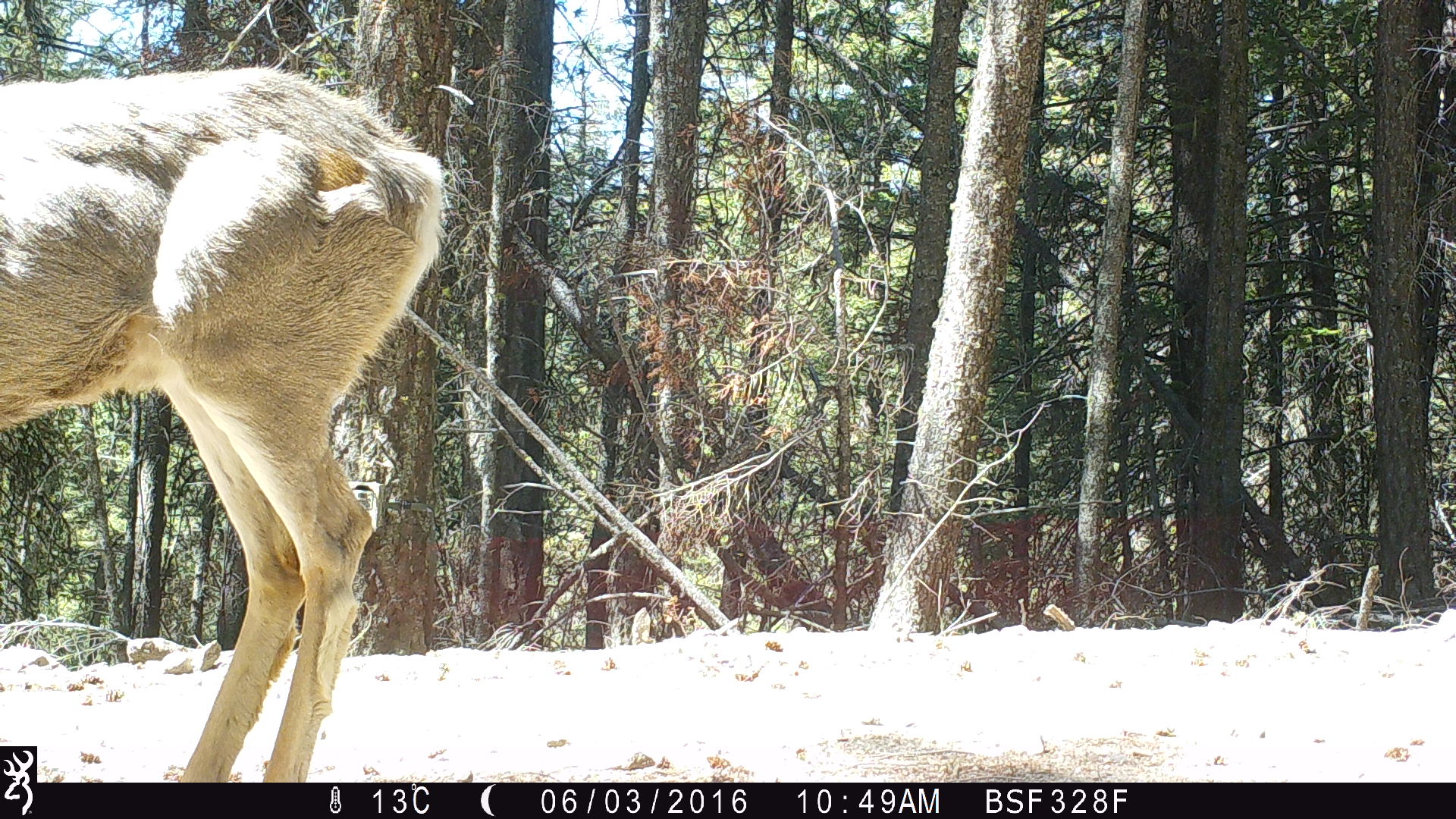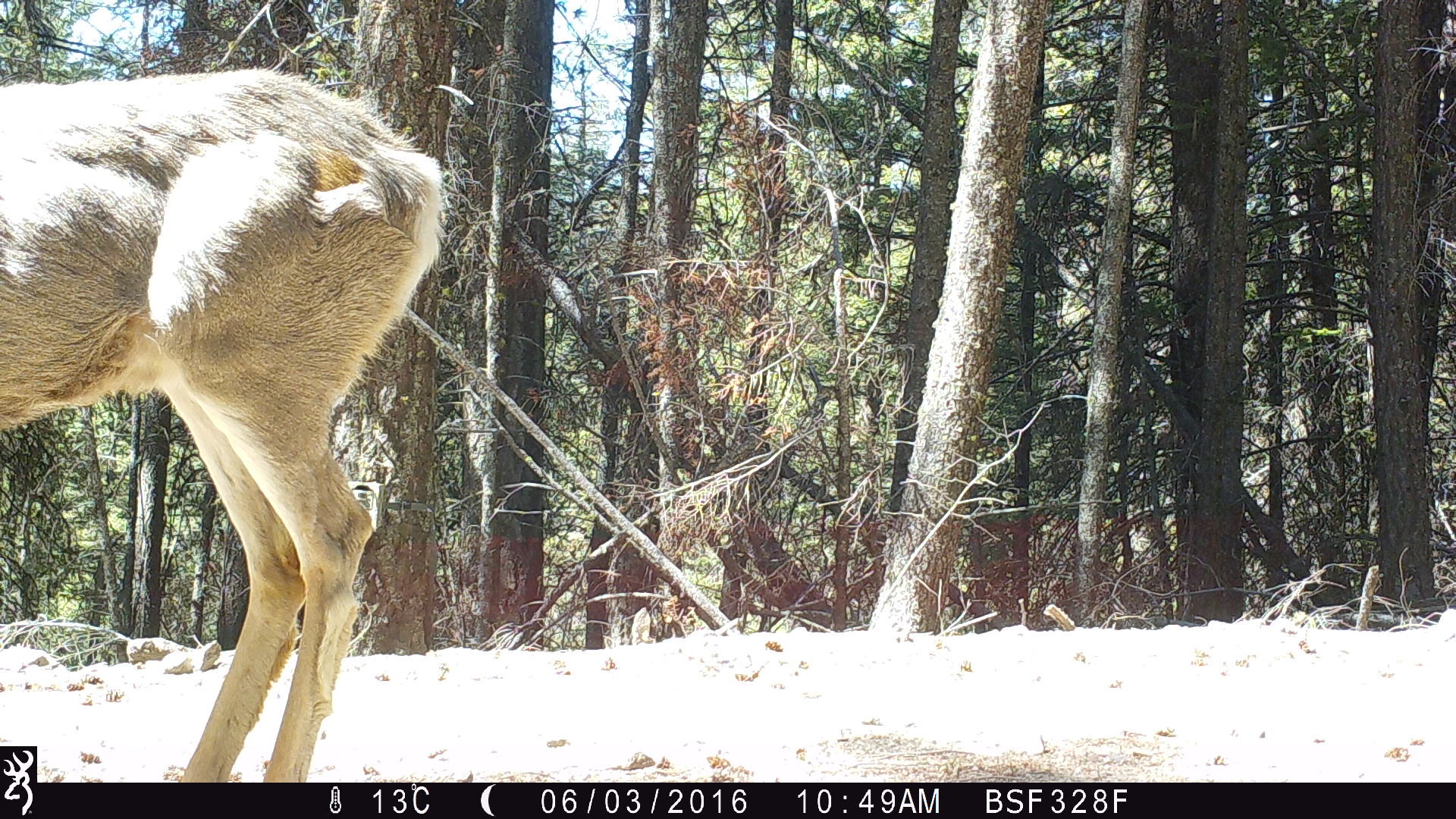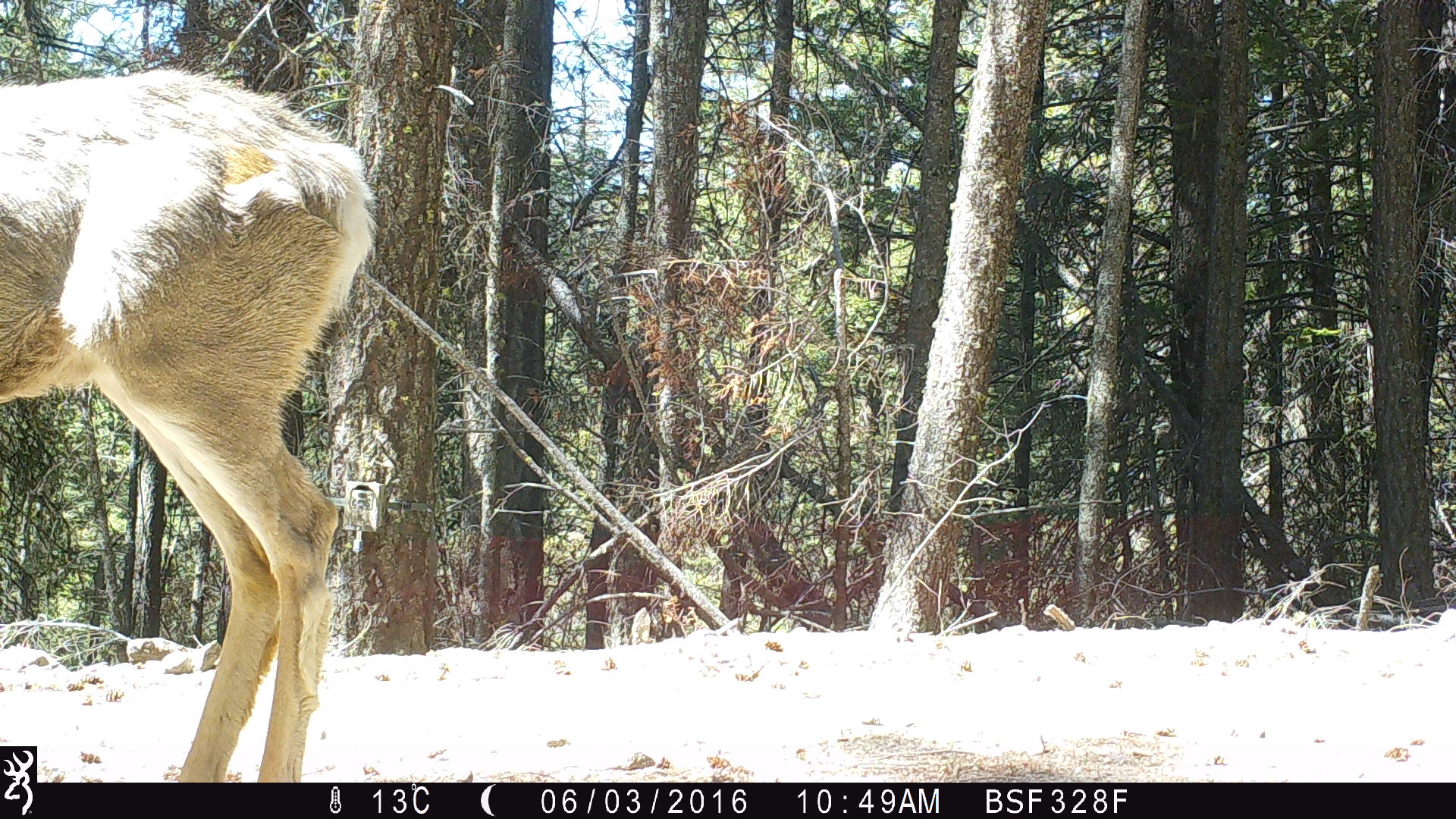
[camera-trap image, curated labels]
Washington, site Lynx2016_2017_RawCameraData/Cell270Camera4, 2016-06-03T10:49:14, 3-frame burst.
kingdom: Animalia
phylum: Chordata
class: Mammalia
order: Artiodactyla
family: Cervidae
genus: Odocoileus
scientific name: Odocoileus hemionus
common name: mule deer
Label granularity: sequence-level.